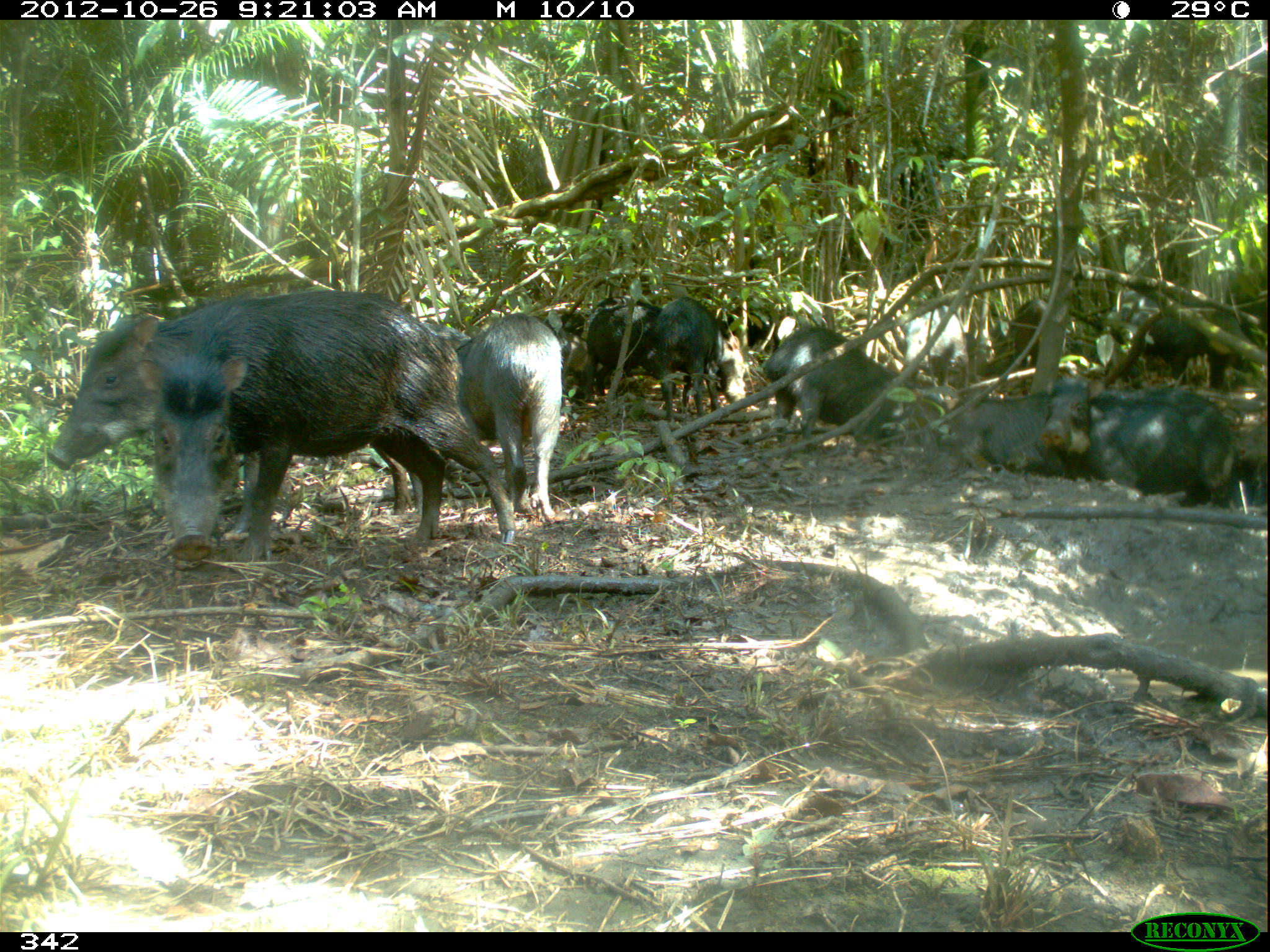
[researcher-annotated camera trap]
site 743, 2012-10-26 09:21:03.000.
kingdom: Animalia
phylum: Chordata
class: Mammalia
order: Artiodactyla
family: Tayassuidae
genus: Tayassu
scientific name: Tayassu pecari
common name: white-lipped peccary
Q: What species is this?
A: Tayassu pecari (white-lipped peccary).